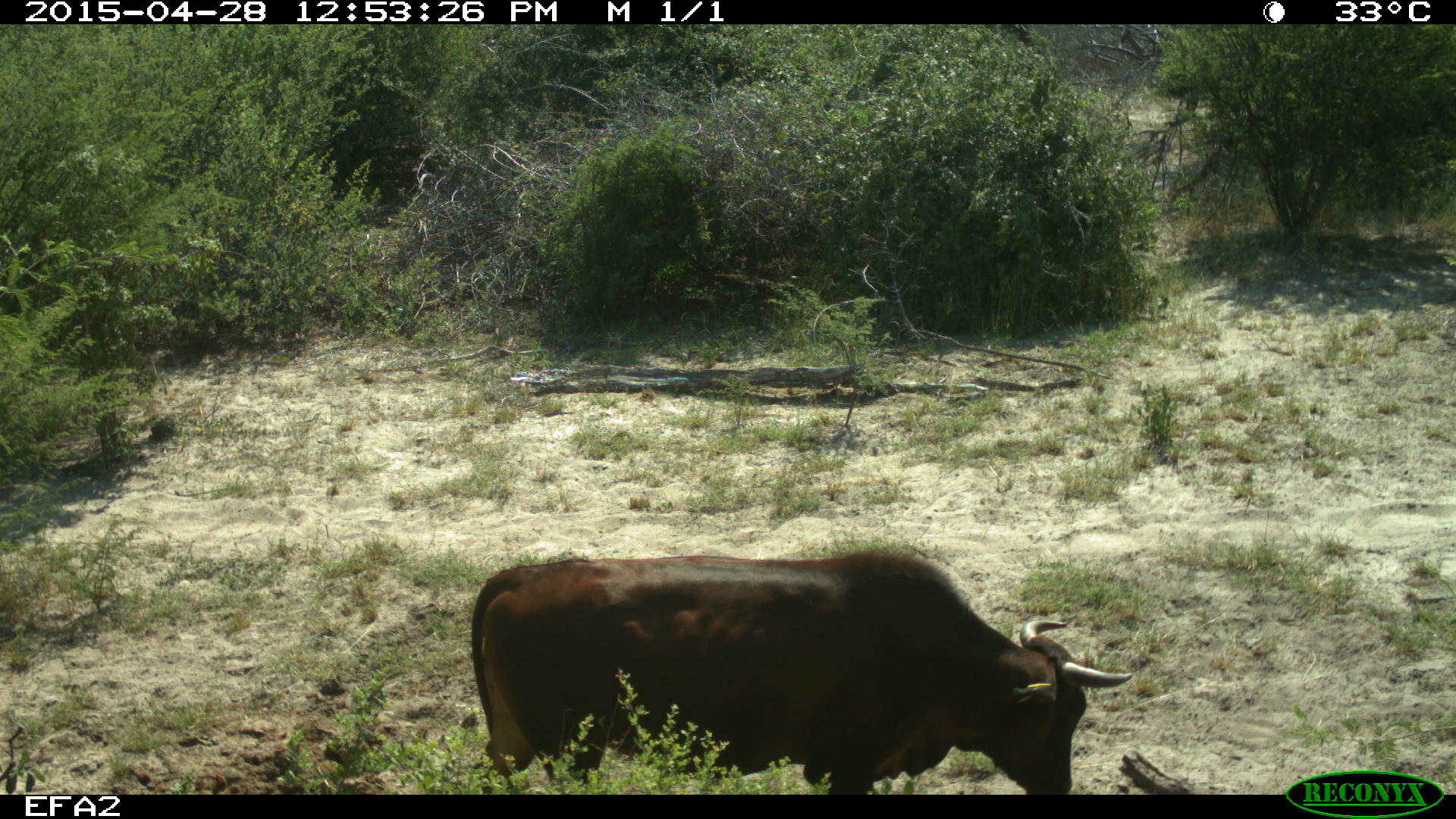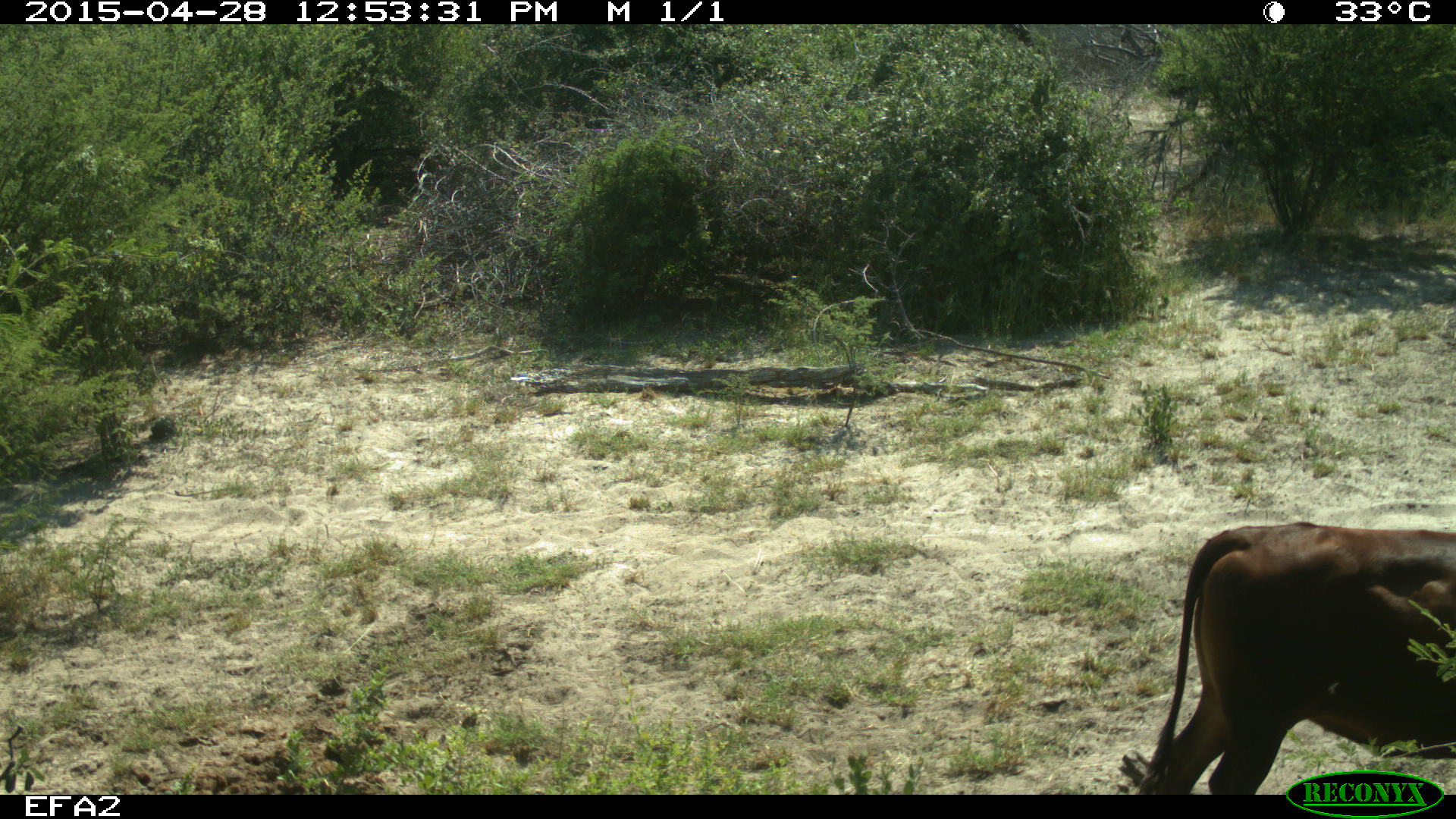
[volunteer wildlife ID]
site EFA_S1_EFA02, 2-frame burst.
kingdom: Animalia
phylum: Chordata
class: Mammalia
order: Artiodactyla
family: Bovidae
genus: Bos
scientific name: Bos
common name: cattle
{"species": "cattle (Bos)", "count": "1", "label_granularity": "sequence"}